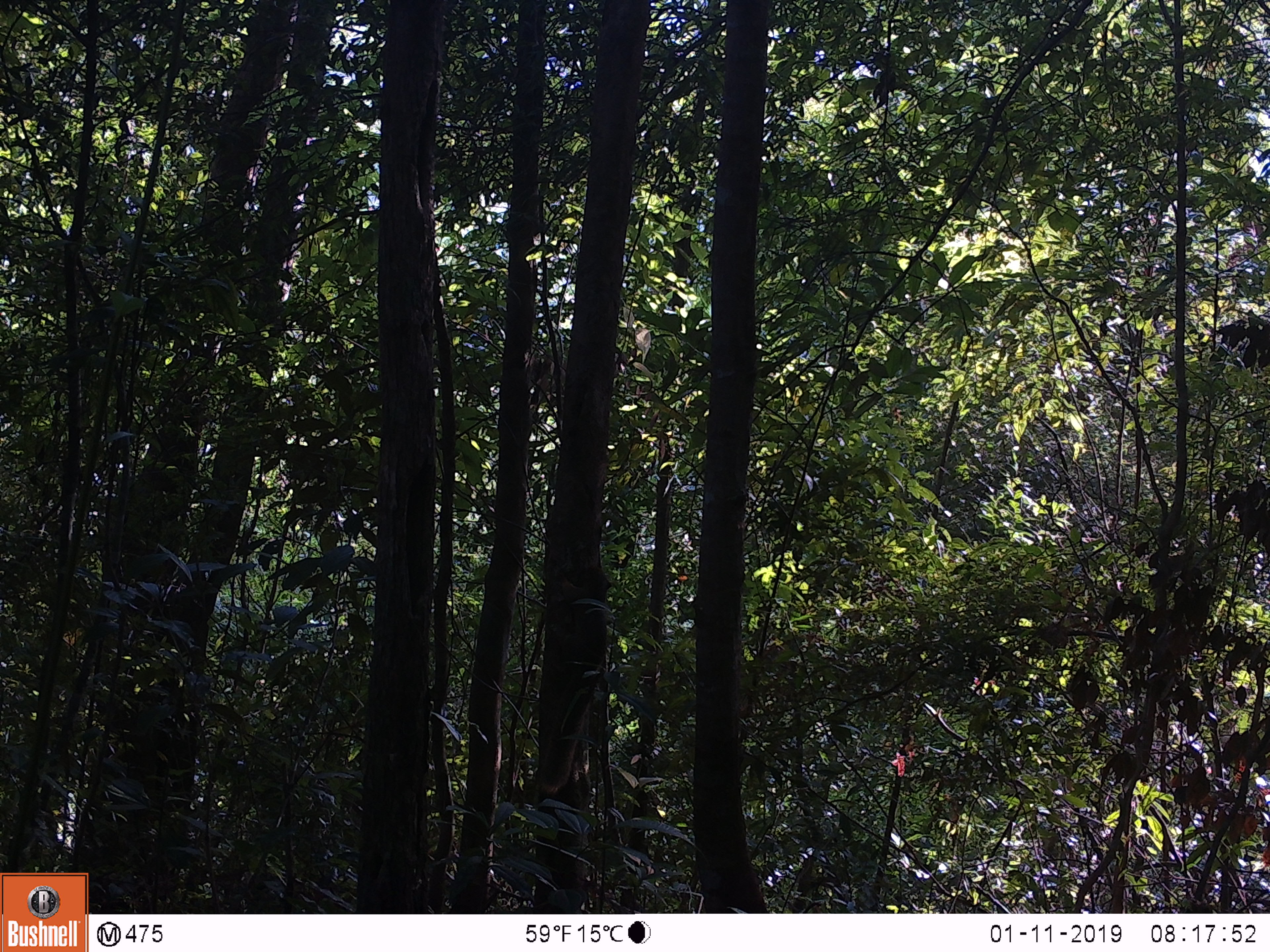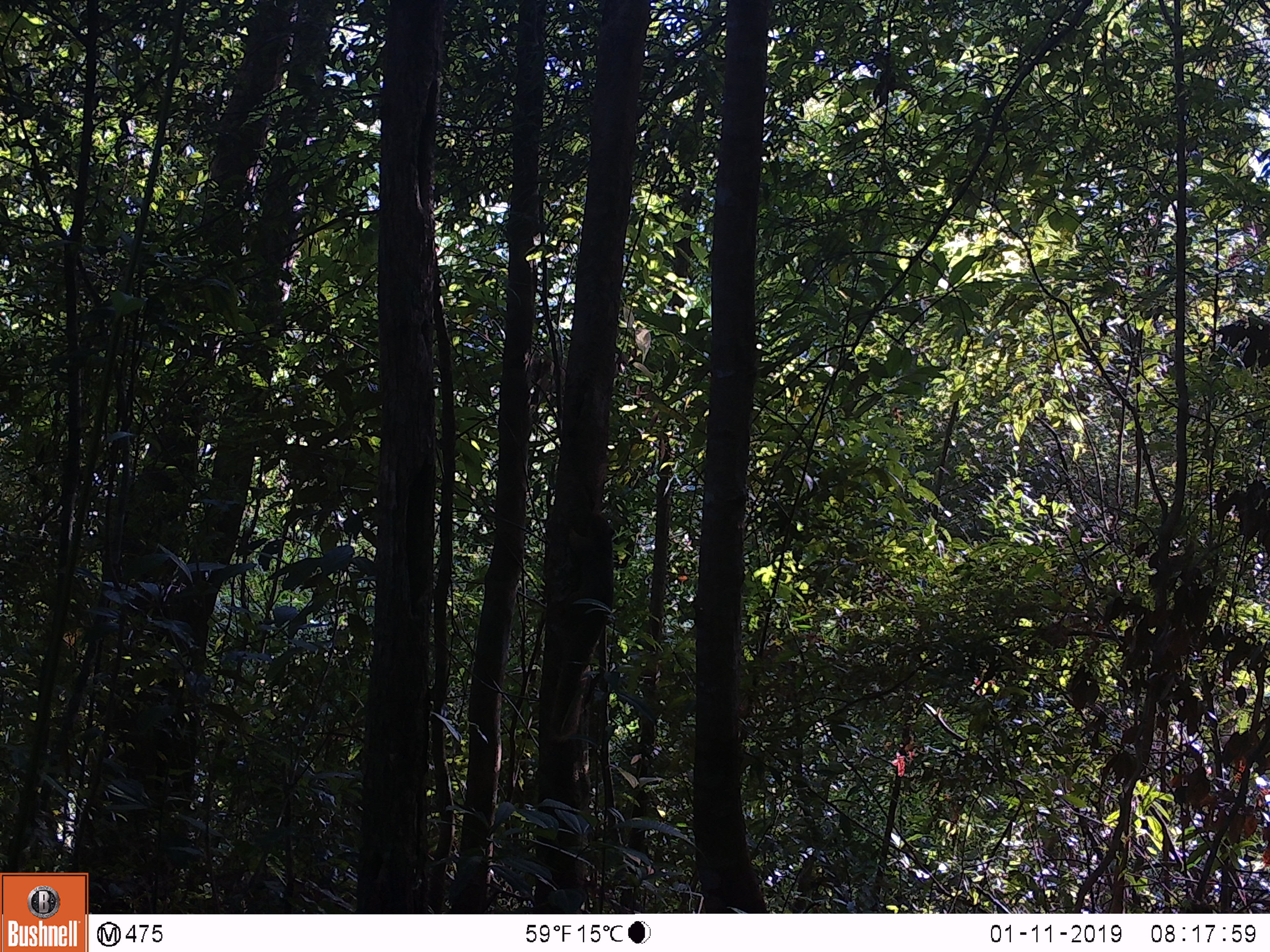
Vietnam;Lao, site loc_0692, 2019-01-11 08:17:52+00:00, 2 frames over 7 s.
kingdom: Animalia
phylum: Chordata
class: Mammalia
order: Rodentia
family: Sciuridae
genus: Callosciurus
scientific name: Callosciurus erythraeus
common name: pallas's squirrel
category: pallass squirrel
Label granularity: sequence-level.